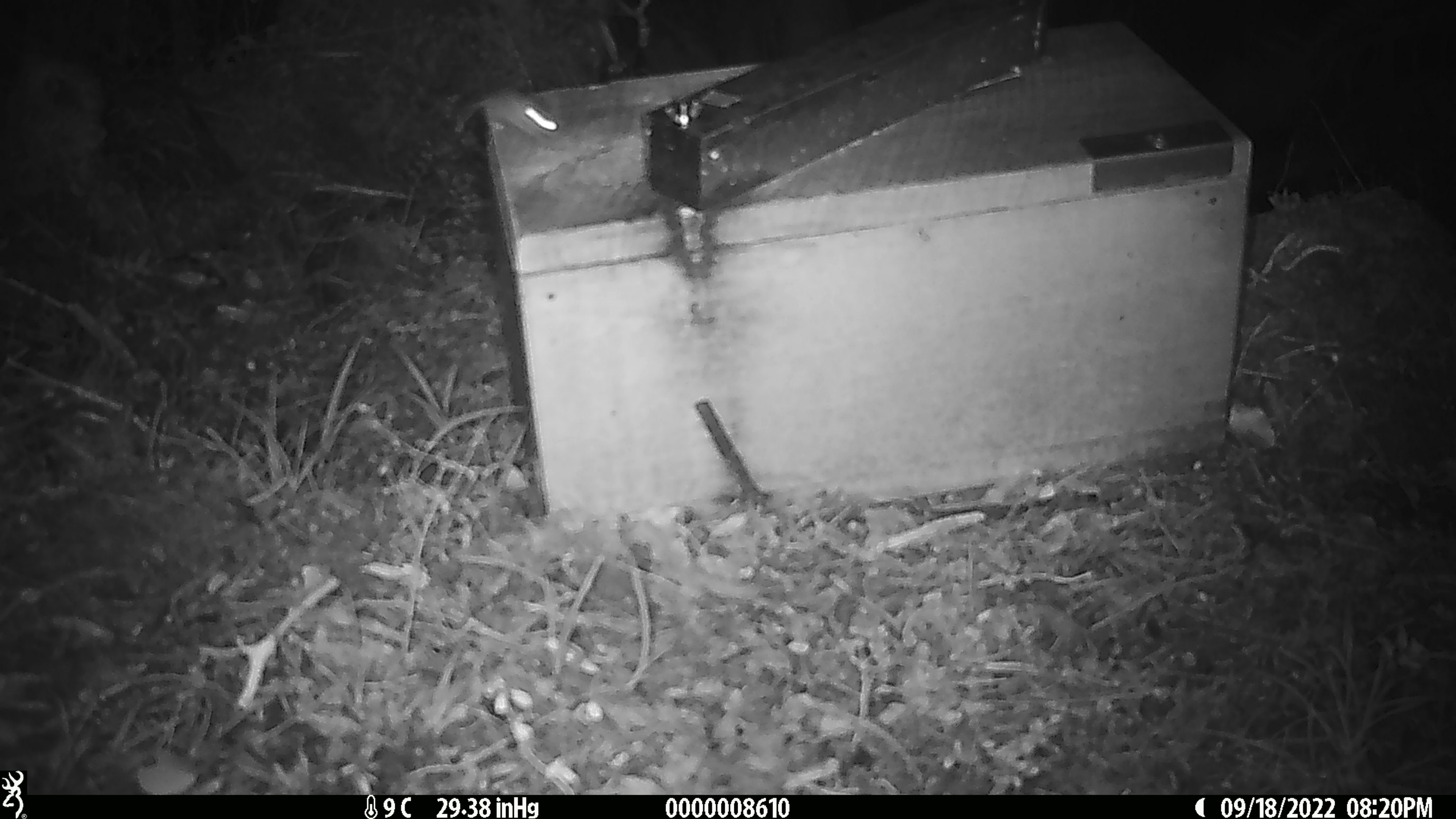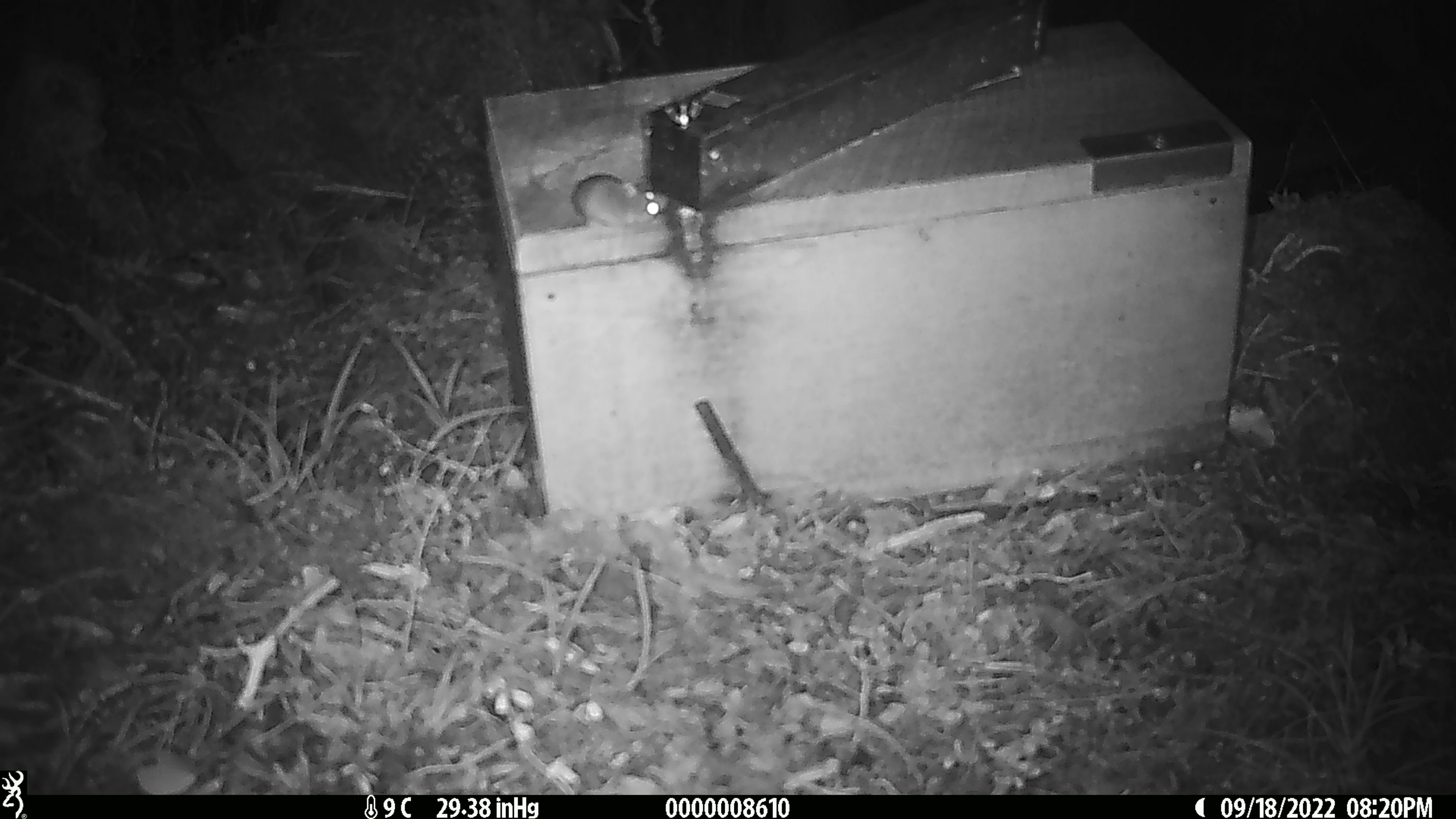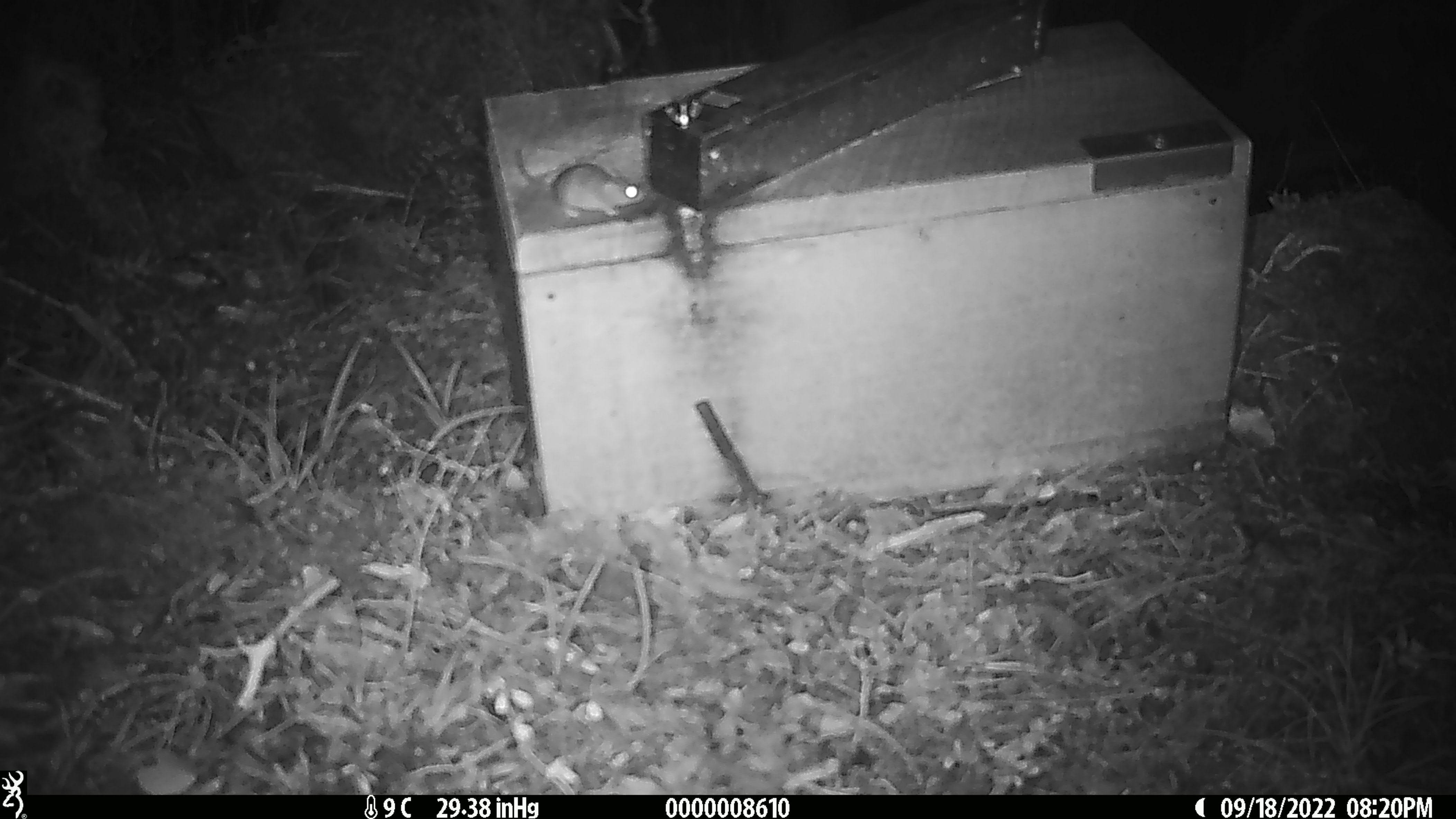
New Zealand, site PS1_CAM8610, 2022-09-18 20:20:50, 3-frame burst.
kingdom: Animalia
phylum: Chordata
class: Mammalia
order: Rodentia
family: Muridae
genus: Mus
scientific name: Mus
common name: mouse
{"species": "mouse (Mus)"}